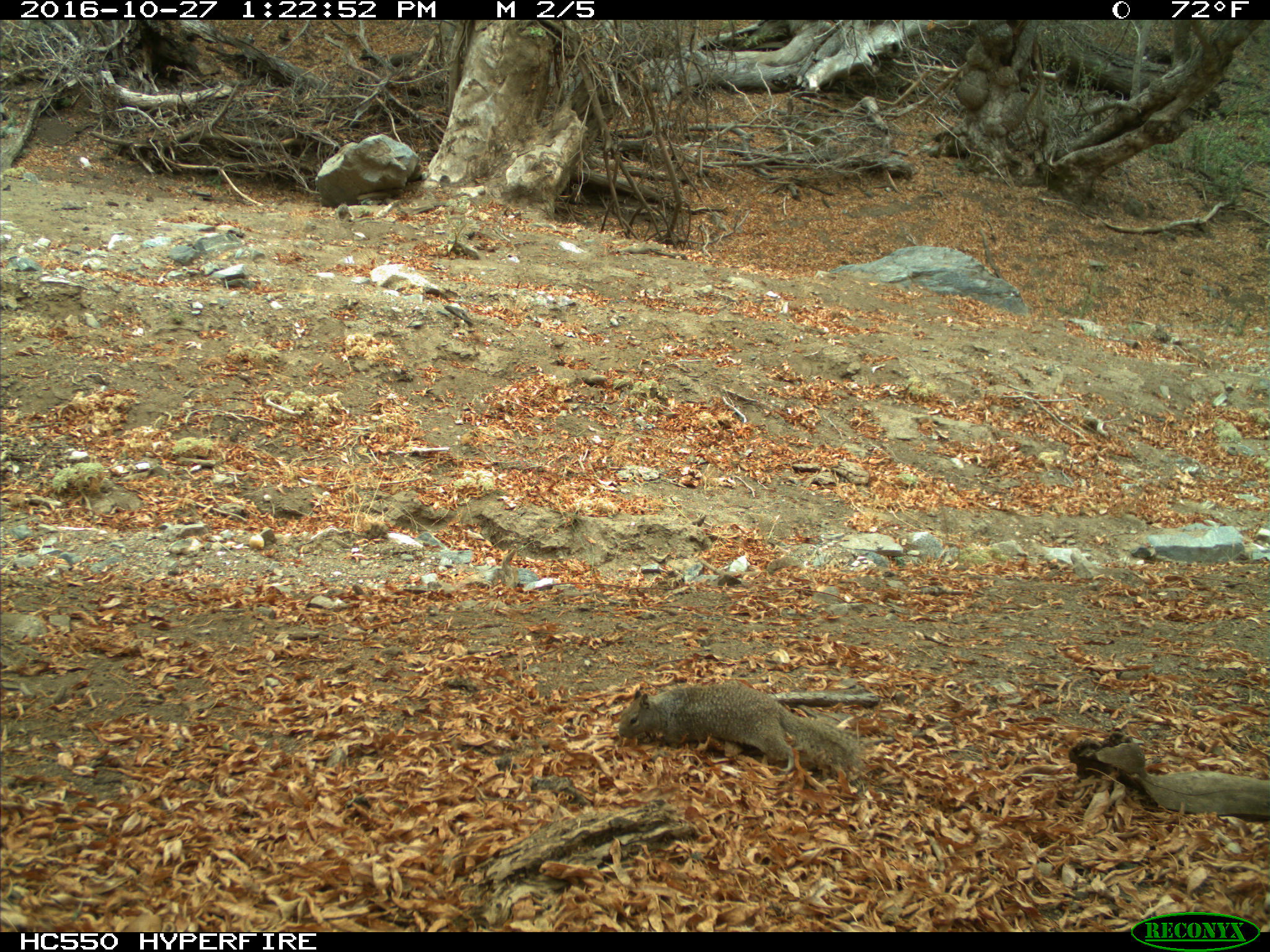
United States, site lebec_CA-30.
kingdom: Animalia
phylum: Chordata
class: Mammalia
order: Rodentia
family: Sciuridae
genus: Otospermophilus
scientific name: Otospermophilus beecheyi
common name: california ground squirrel